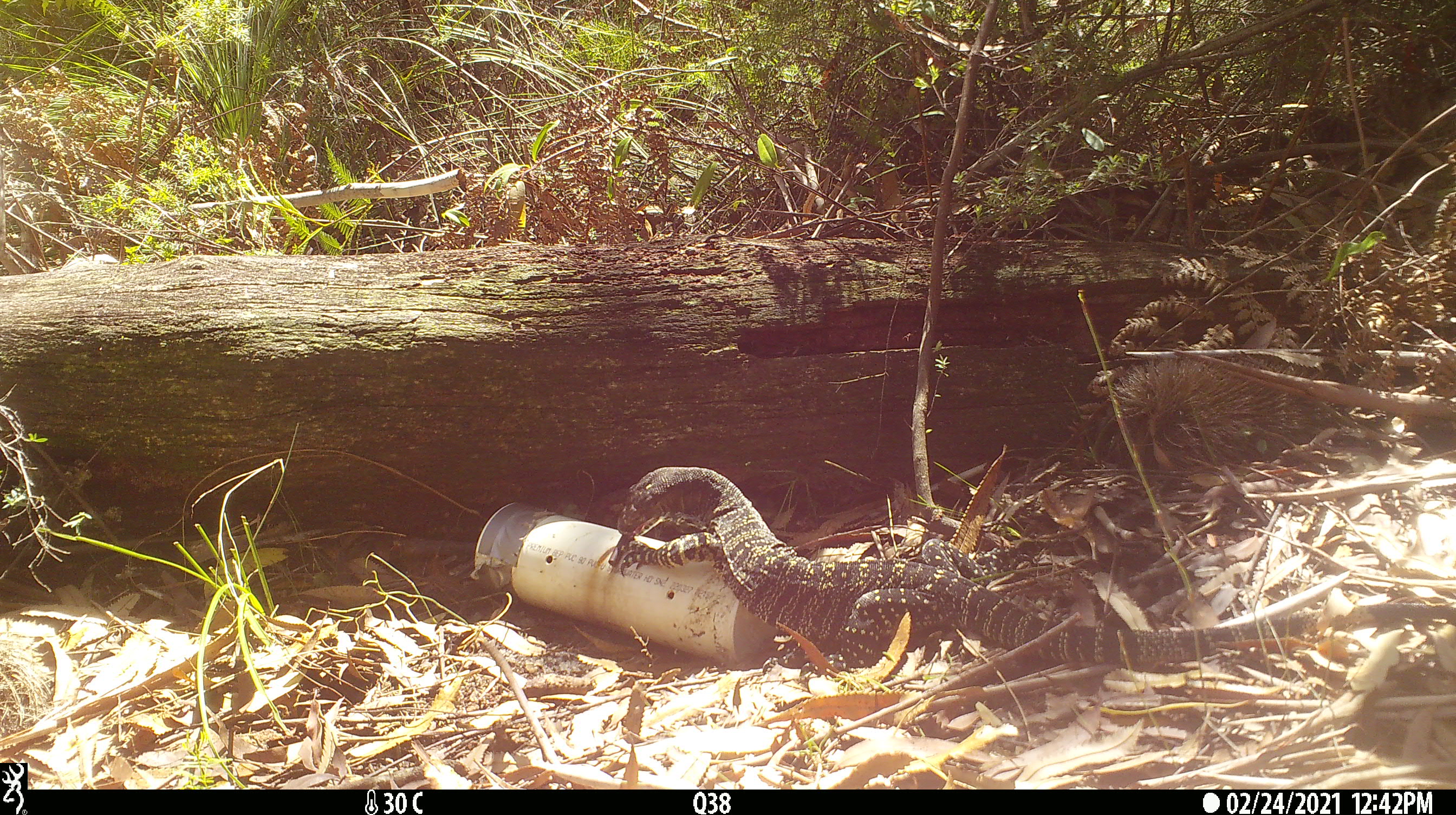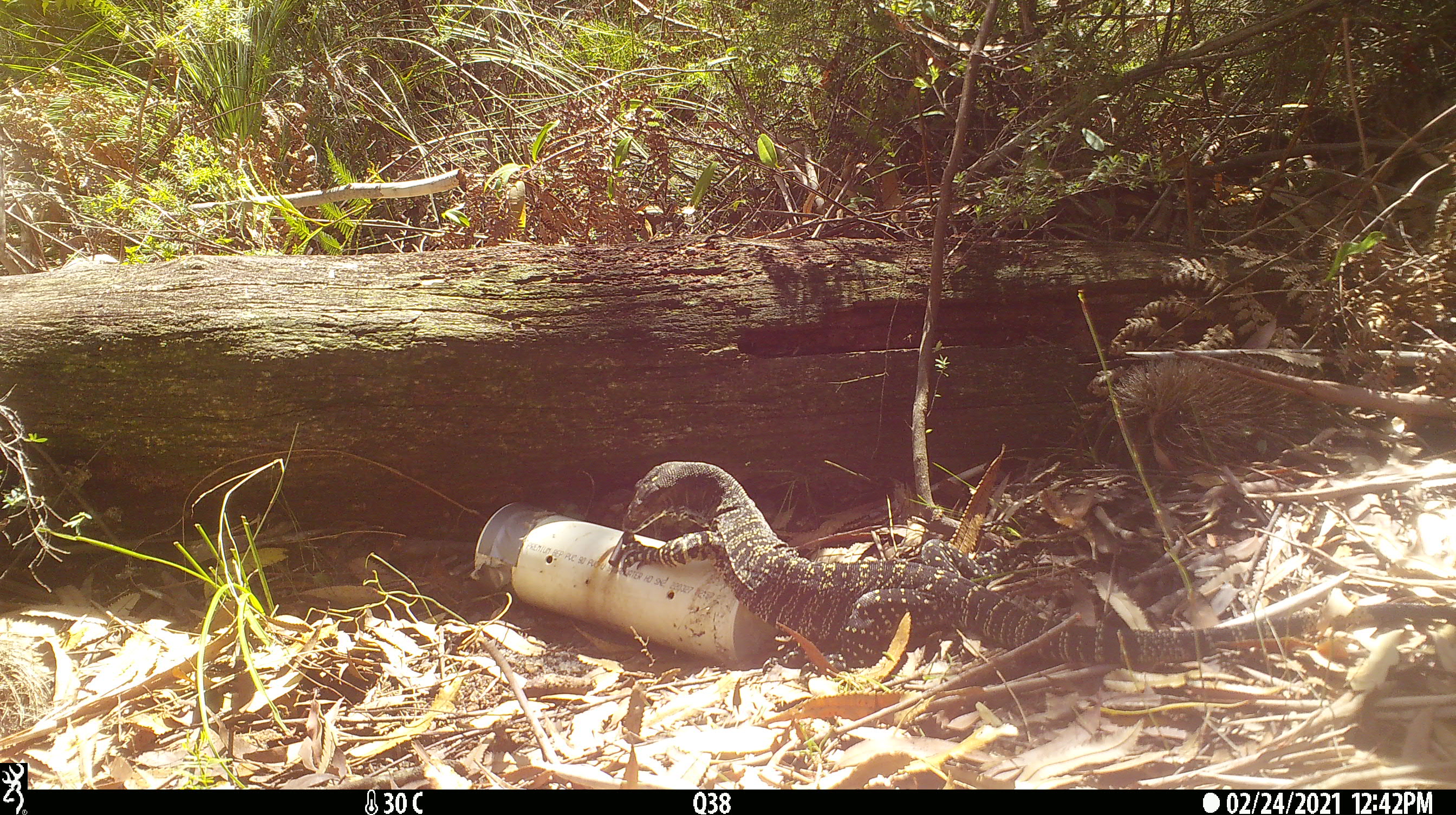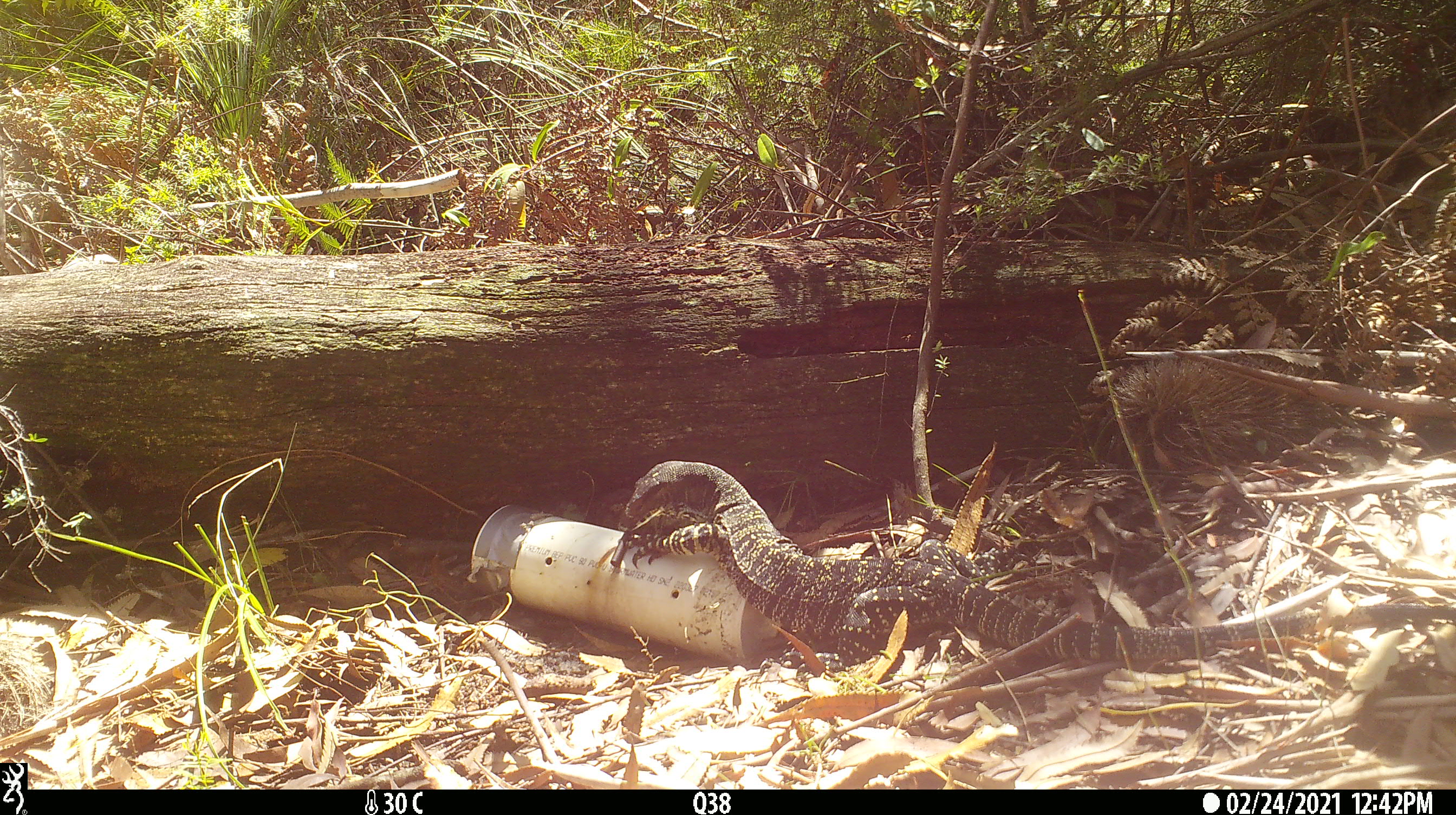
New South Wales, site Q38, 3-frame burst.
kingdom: Animalia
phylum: Chordata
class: Reptilia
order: Squamata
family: Varanidae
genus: Varanus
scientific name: Varanus varius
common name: lace monitor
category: goanna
Goanna (lace monitor) (Varanus varius).